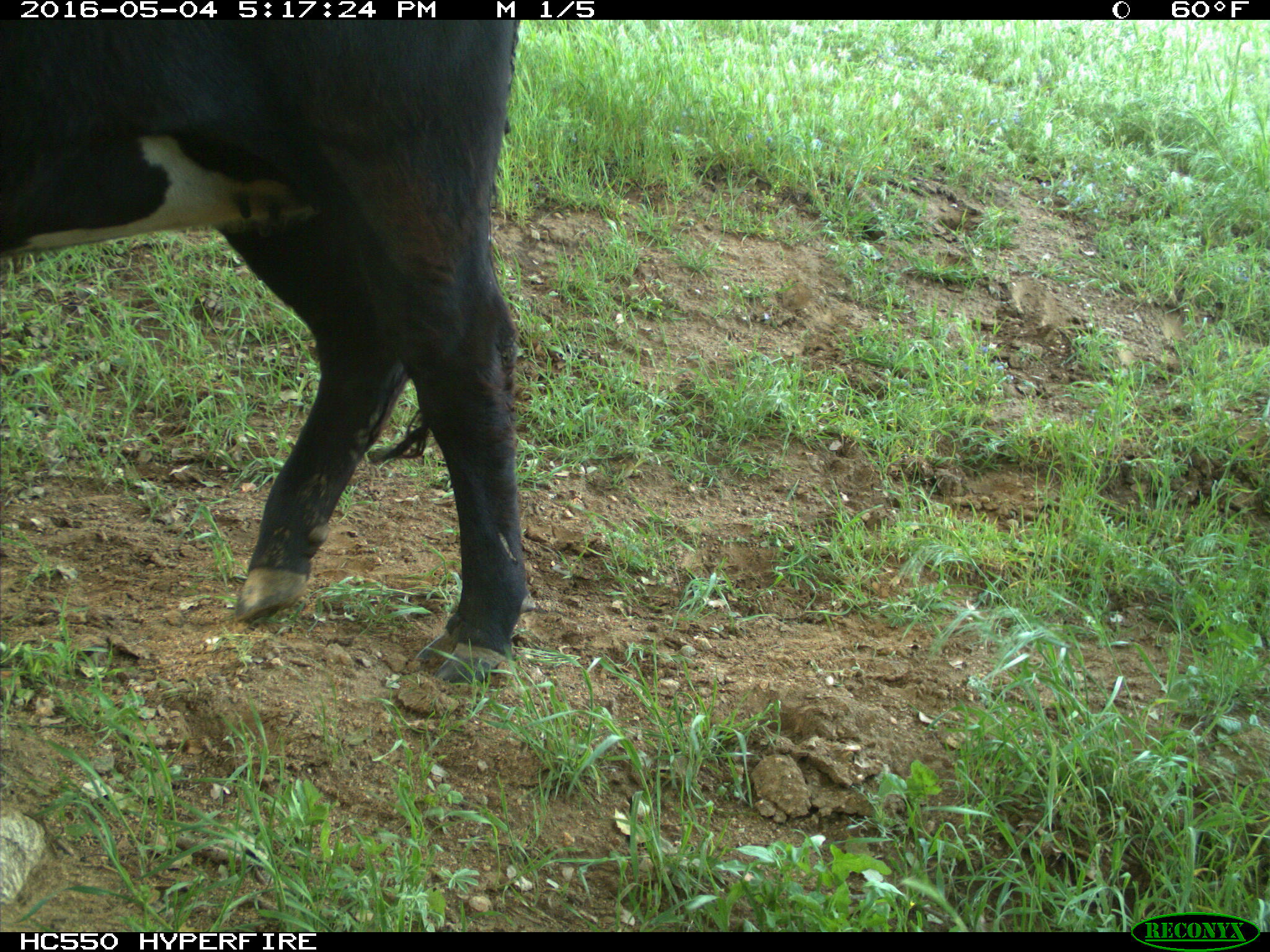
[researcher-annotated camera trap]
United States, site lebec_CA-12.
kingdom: Animalia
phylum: Chordata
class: Mammalia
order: Artiodactyla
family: Bovidae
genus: Bos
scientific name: Bos taurus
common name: domestic cow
Bos taurus (domestic cow).